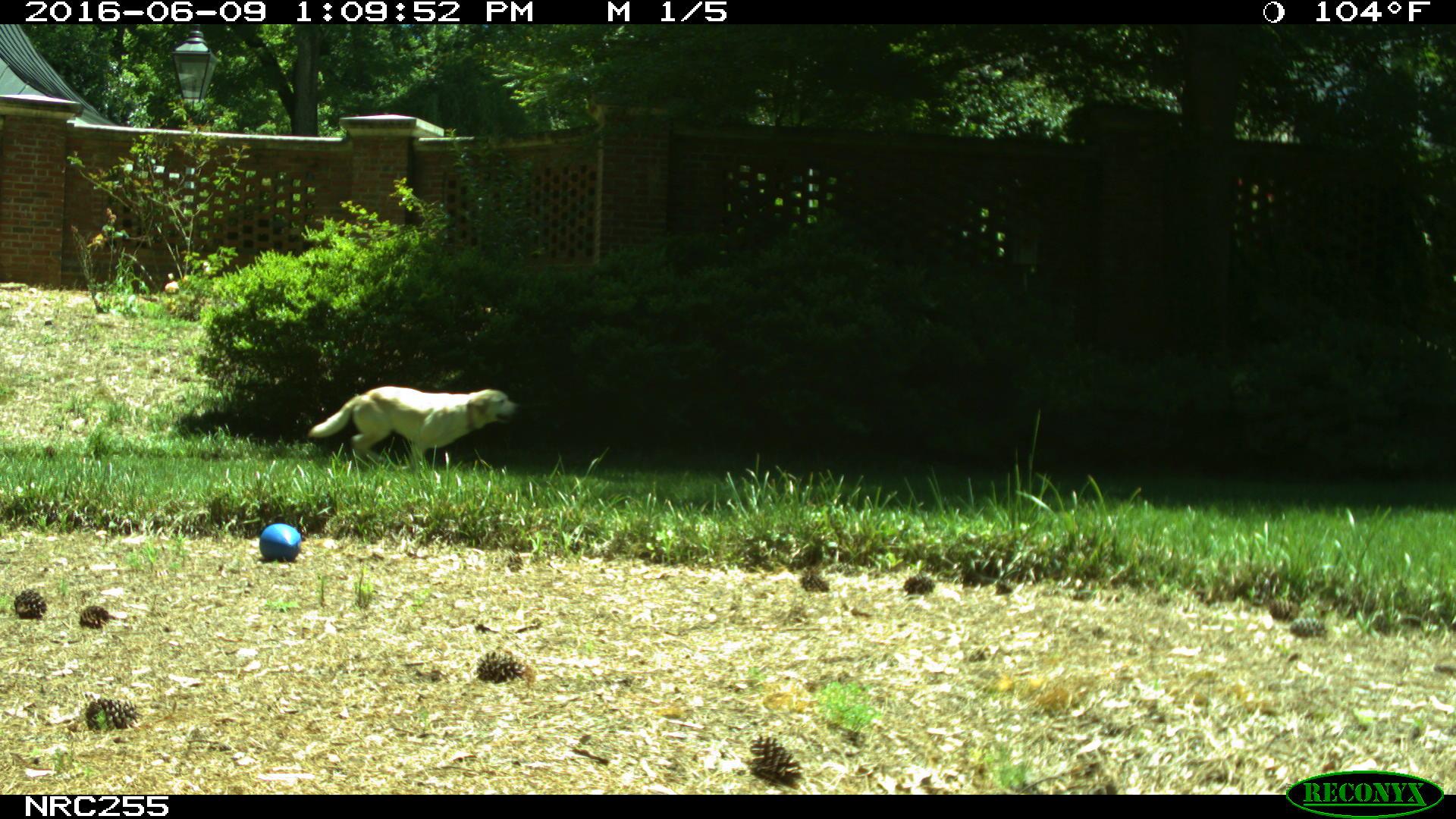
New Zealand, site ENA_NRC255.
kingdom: Animalia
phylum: Chordata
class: Mammalia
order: Carnivora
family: Canidae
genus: Canis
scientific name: Canis familiaris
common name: domestic dog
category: dog